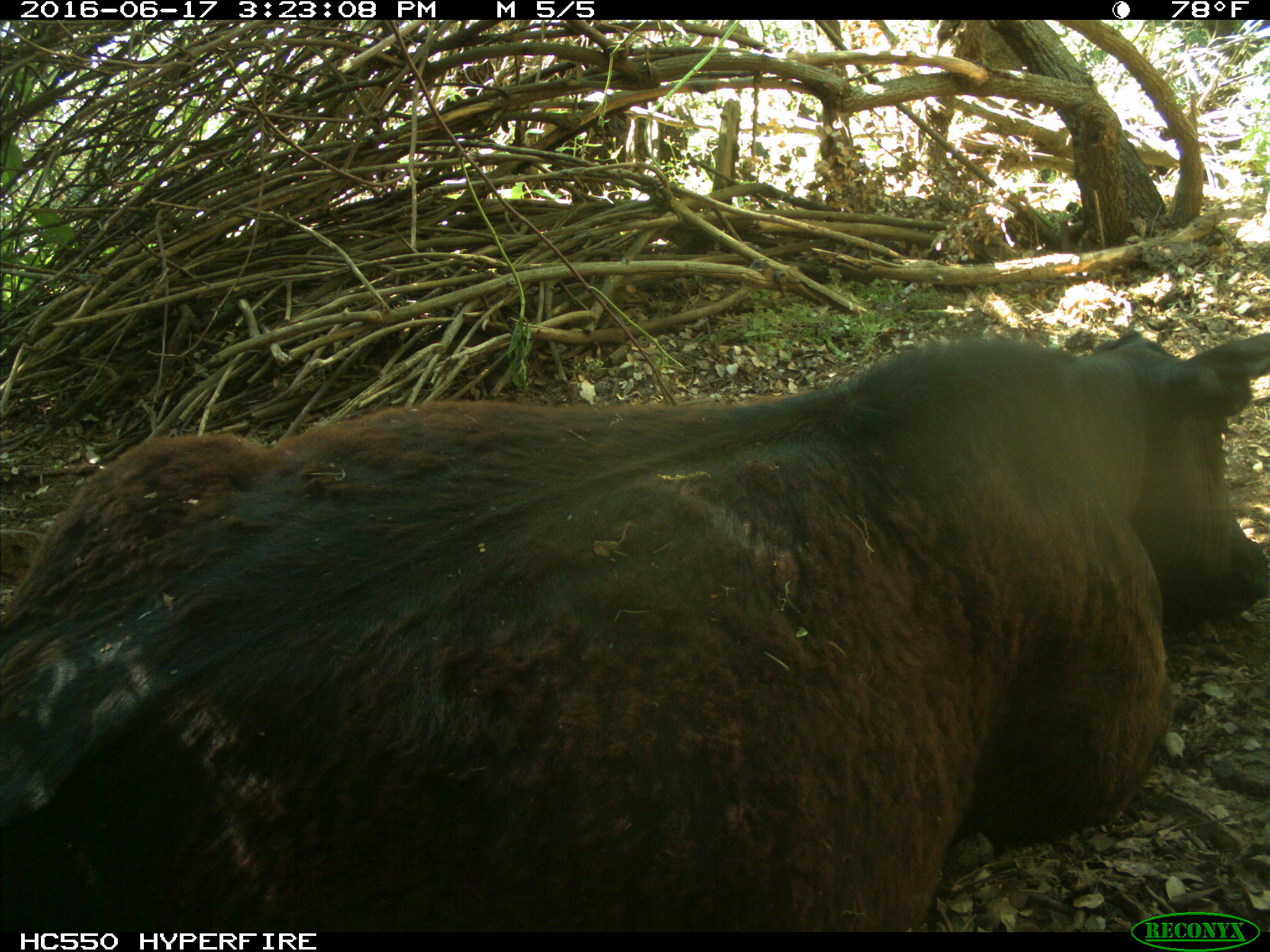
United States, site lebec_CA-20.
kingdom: Animalia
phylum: Chordata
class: Mammalia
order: Artiodactyla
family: Bovidae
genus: Bos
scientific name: Bos taurus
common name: domestic cow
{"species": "Bos taurus (domestic cow)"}